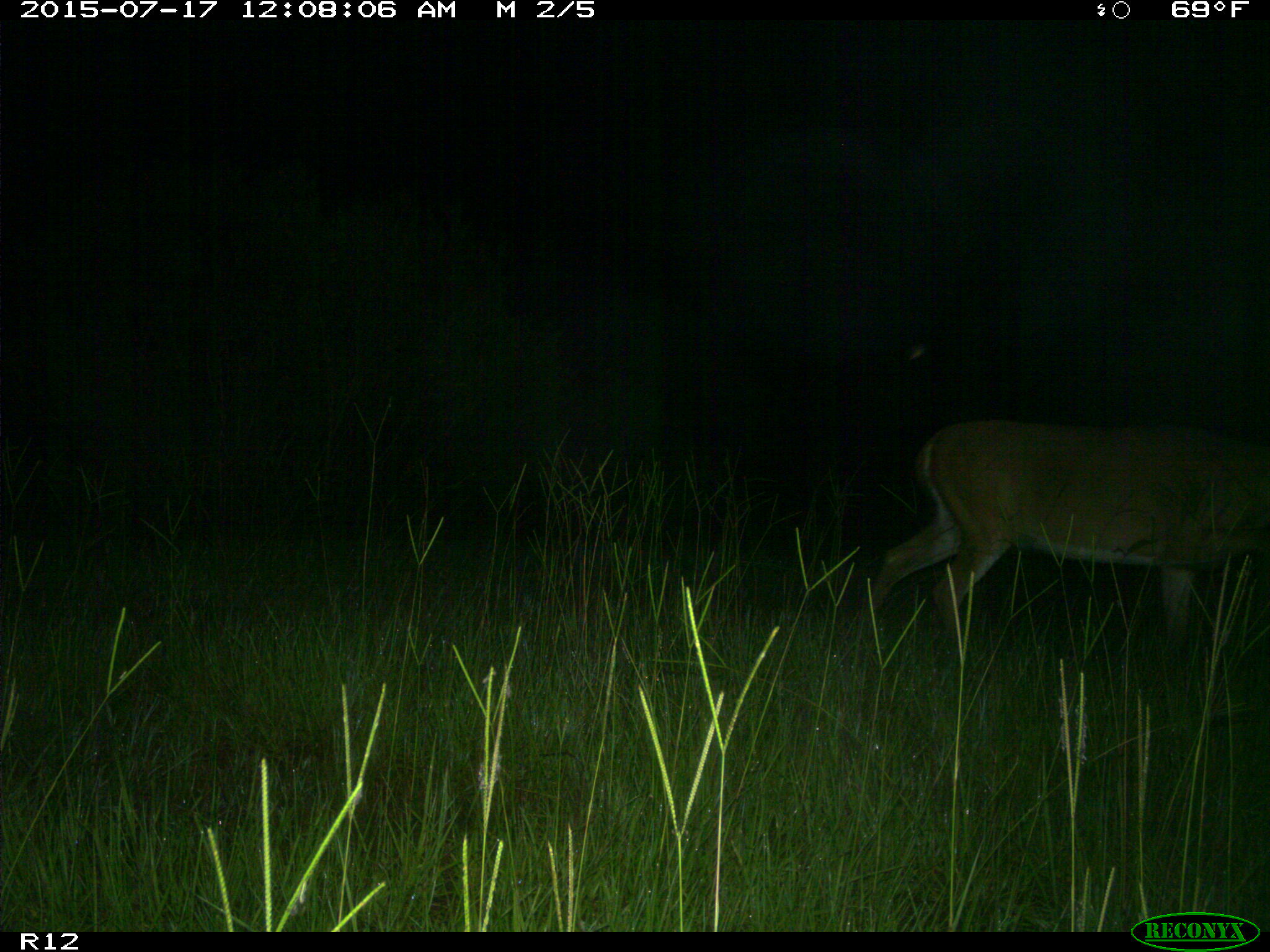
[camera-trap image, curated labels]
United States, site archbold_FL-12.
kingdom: Animalia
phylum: Chordata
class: Mammalia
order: Artiodactyla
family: Cervidae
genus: Odocoileus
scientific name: Odocoileus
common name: deer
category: unidentified deer